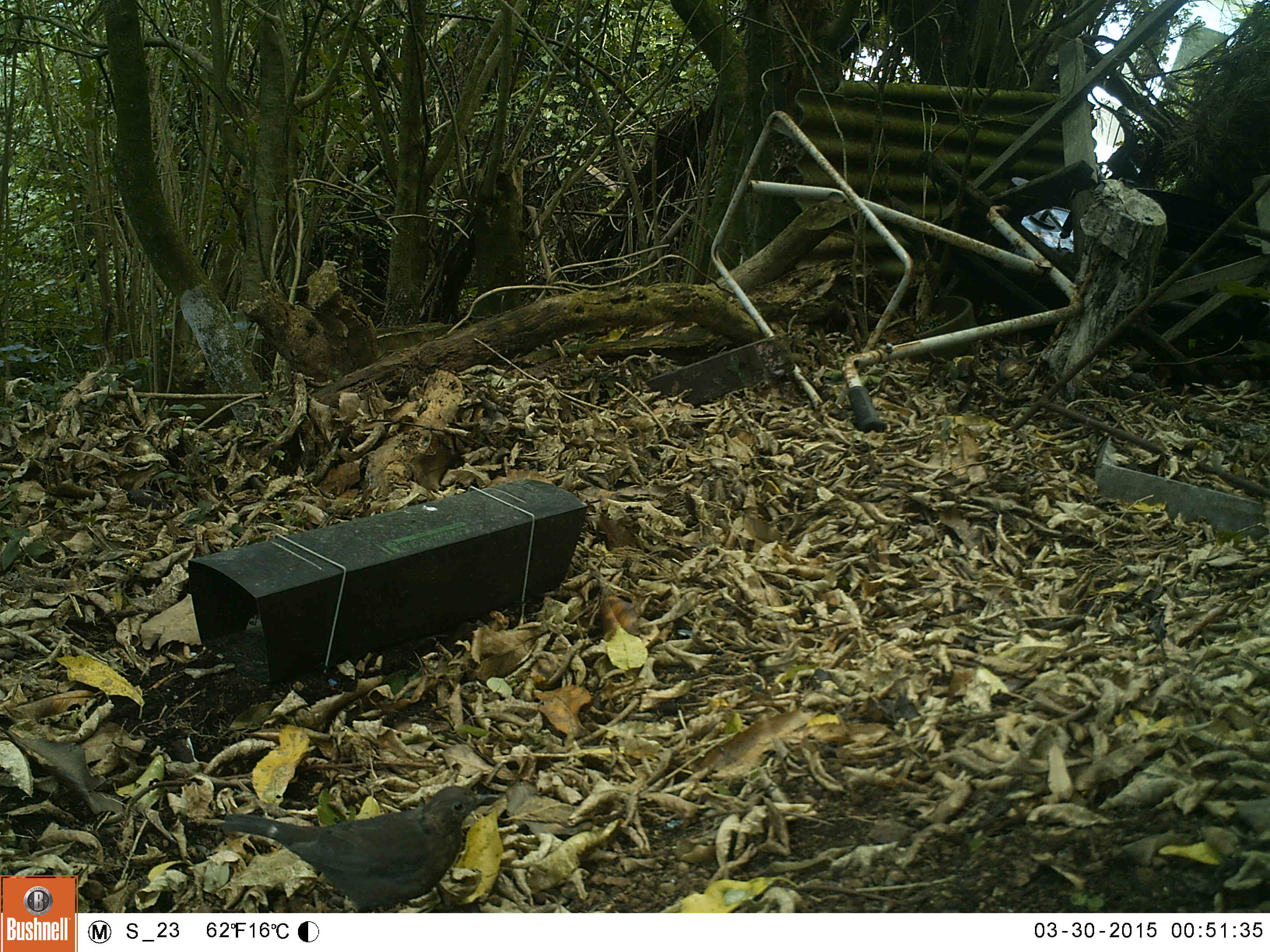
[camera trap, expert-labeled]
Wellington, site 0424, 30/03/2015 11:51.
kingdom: Animalia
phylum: Chordata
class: Aves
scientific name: Aves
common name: bird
Bird (Aves).